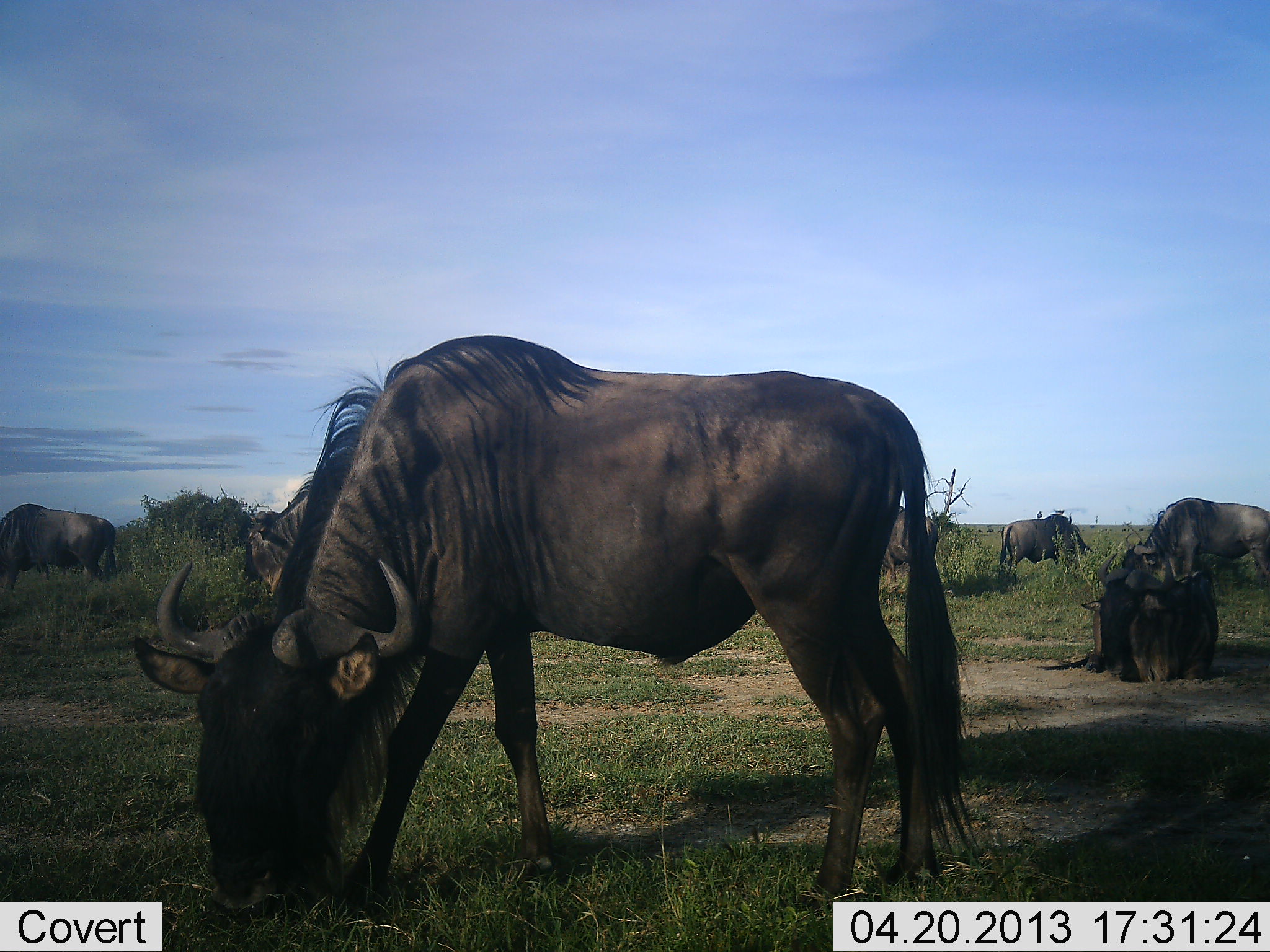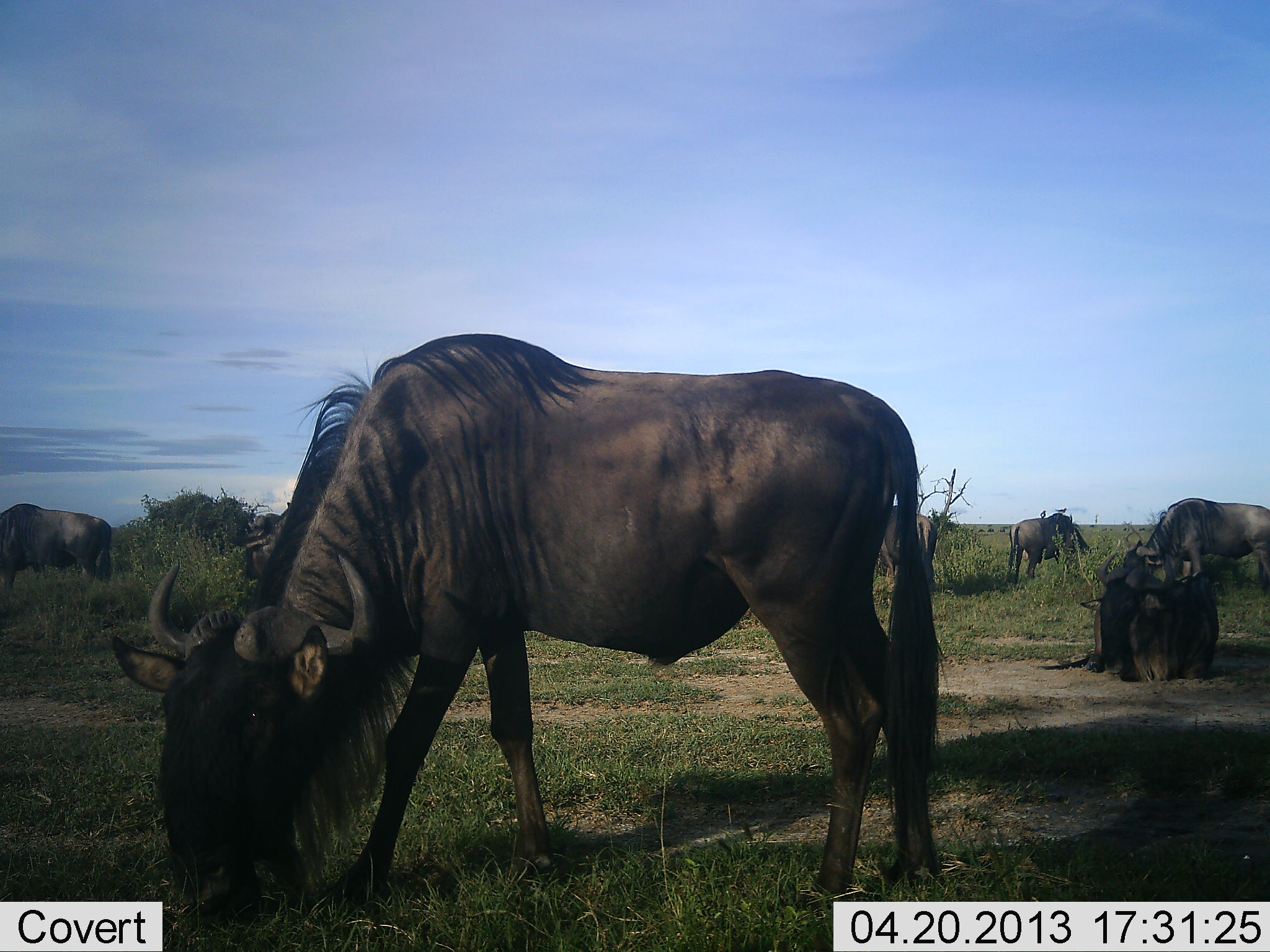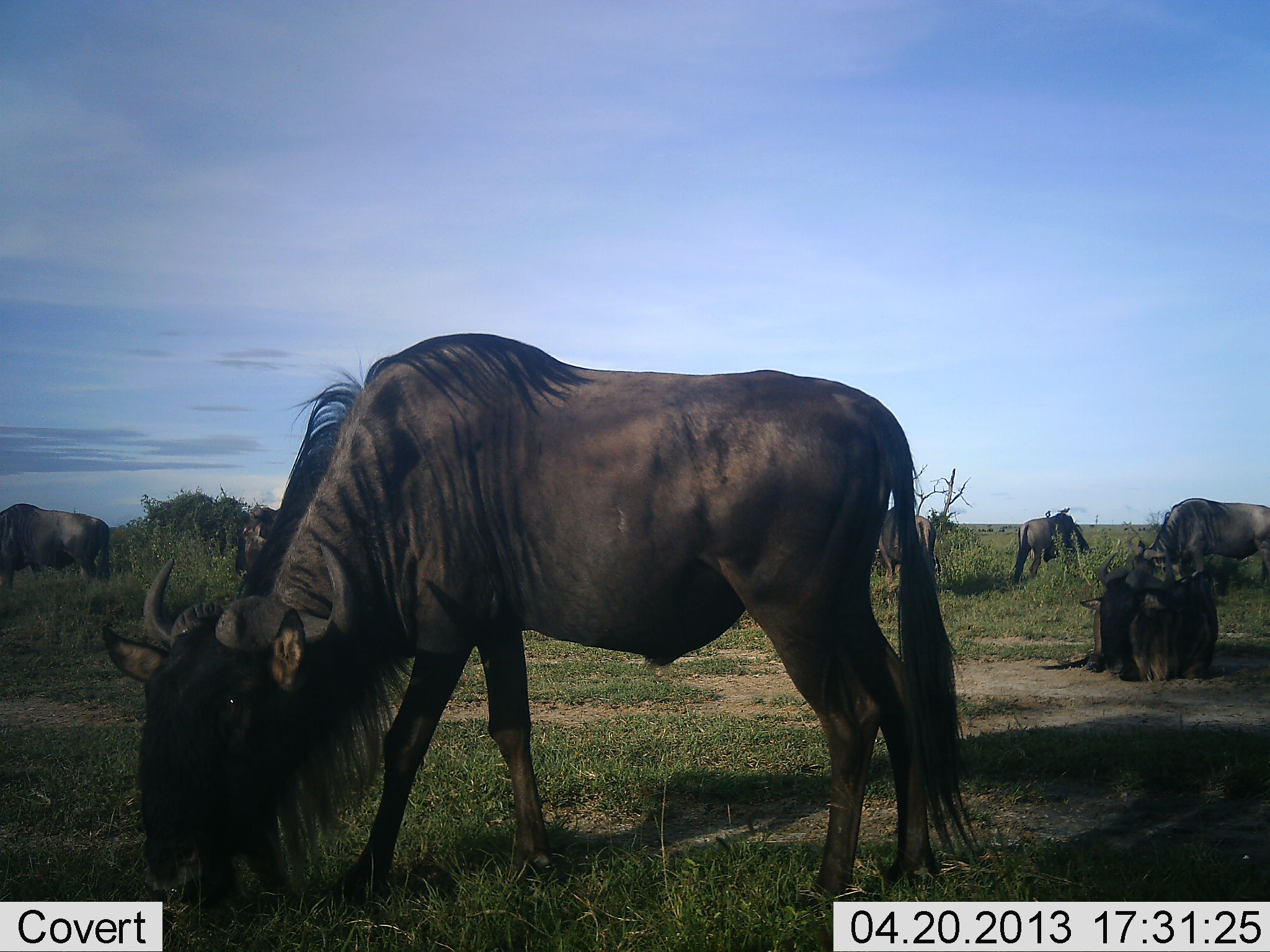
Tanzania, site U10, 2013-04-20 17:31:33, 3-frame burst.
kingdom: Animalia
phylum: Chordata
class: Mammalia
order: Artiodactyla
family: Bovidae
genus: Connochaetes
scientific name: Connochaetes taurinus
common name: blue wildebeest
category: wildebeest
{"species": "wildebeest (blue wildebeest) (Connochaetes taurinus)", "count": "7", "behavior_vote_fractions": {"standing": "42%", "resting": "62%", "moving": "15%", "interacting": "4%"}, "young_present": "0%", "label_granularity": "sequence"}